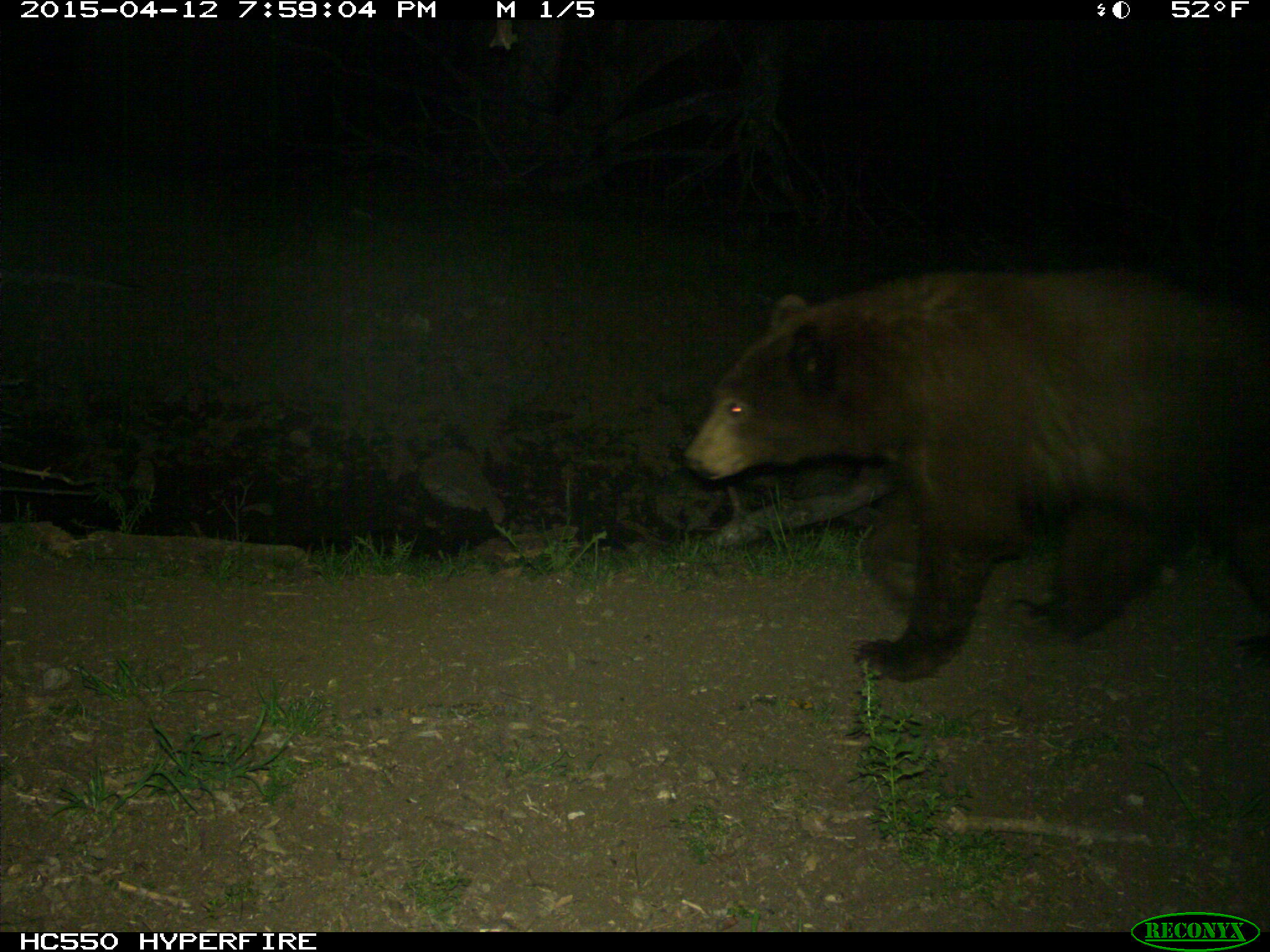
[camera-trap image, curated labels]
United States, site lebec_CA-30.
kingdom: Animalia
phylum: Chordata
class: Mammalia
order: Carnivora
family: Ursidae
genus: Ursus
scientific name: Ursus americanus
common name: american black bear